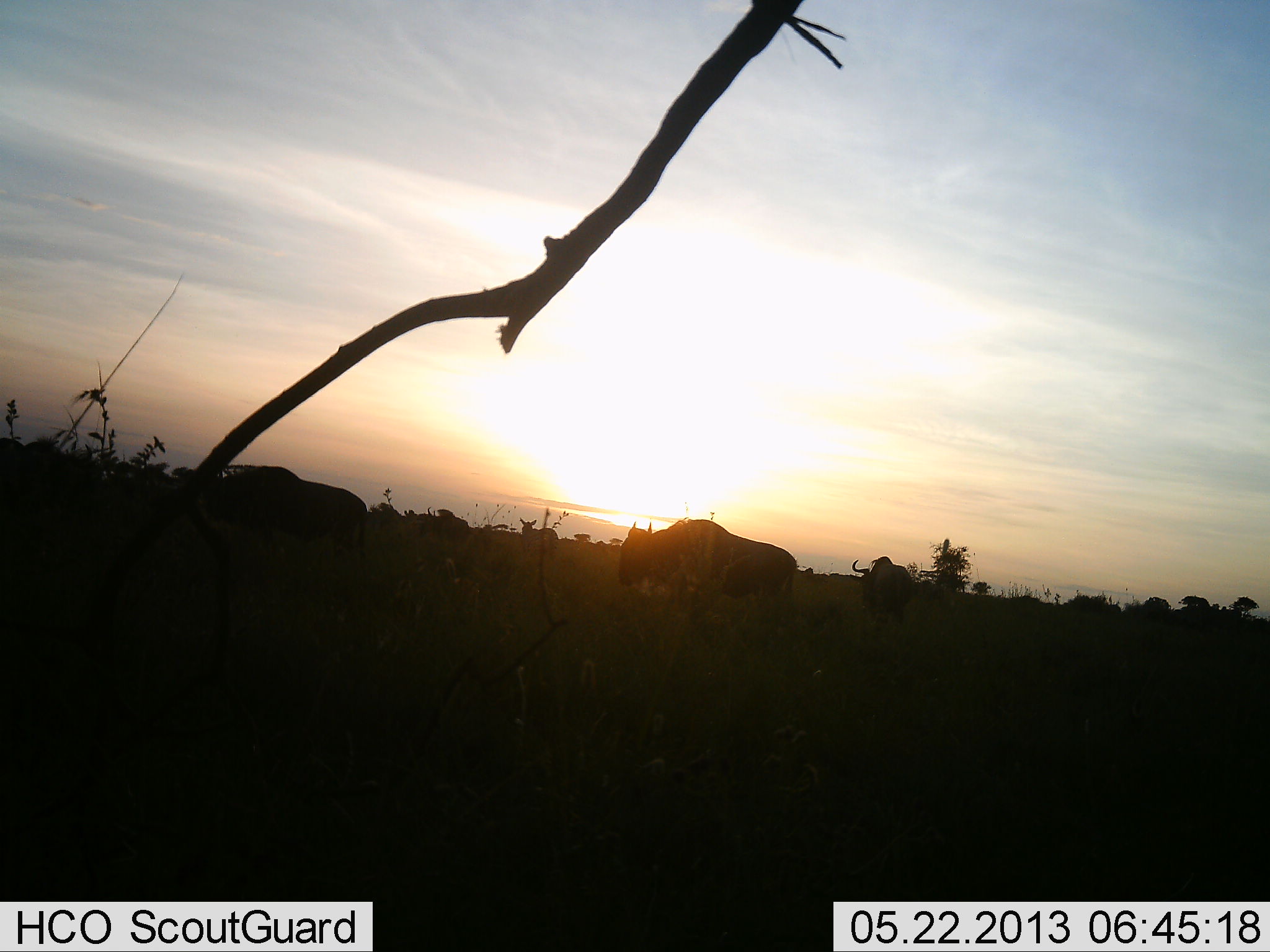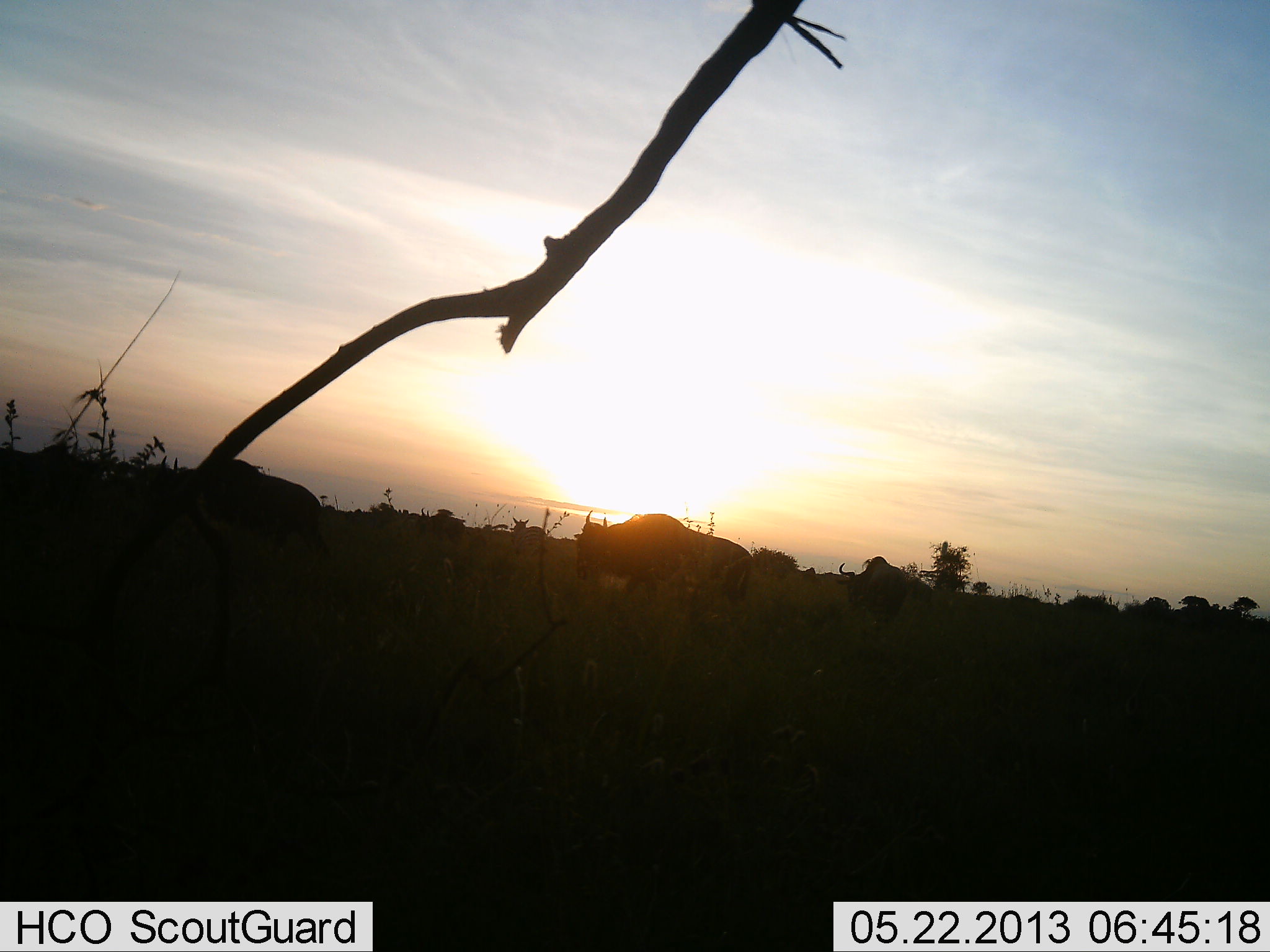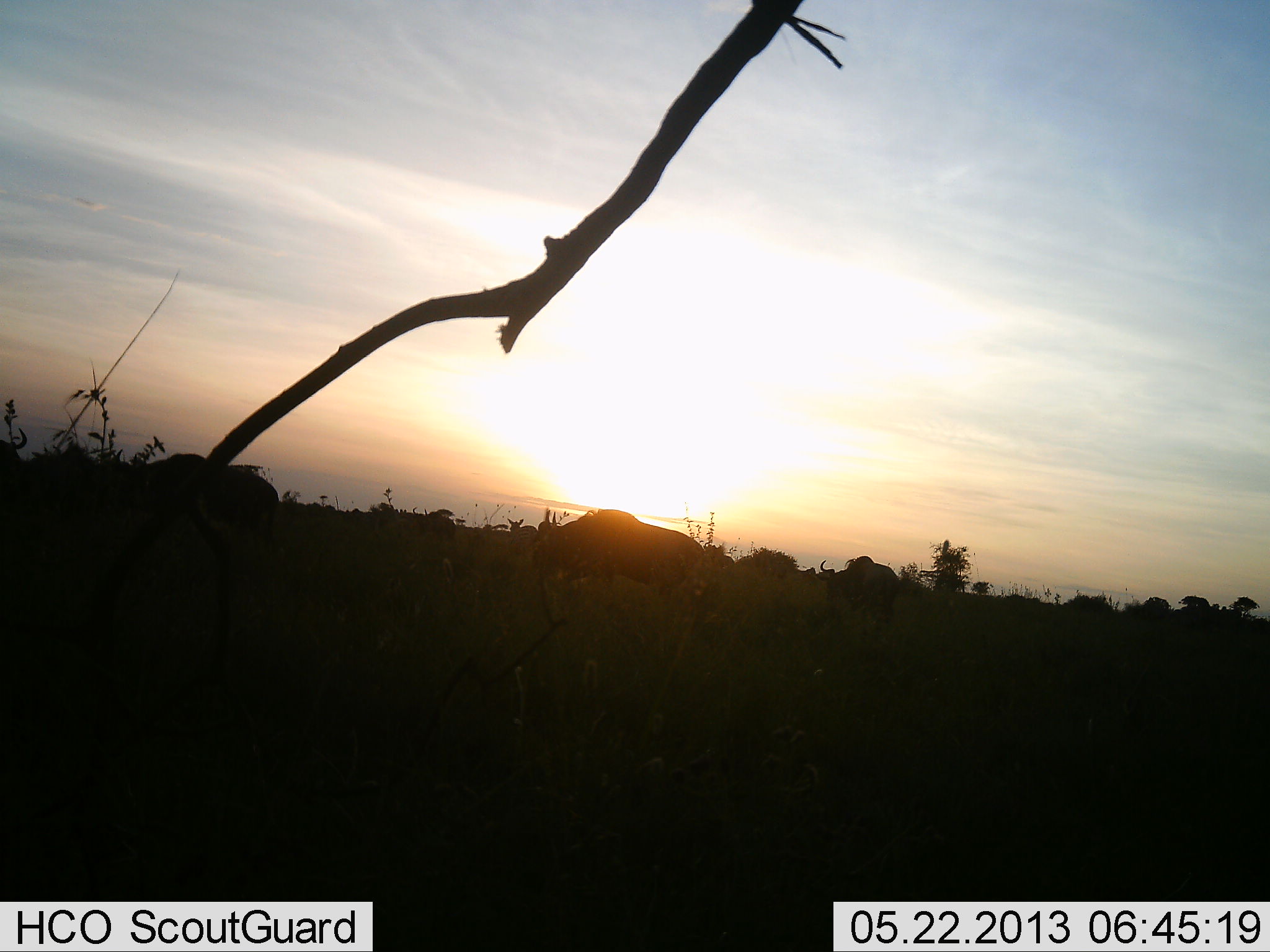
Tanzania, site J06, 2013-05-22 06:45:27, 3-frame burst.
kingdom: Animalia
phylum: Chordata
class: Mammalia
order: Artiodactyla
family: Bovidae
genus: Connochaetes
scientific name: Connochaetes taurinus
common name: blue wildebeest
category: wildebeest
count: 6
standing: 20%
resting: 0%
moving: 80%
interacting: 0%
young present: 0%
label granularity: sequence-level